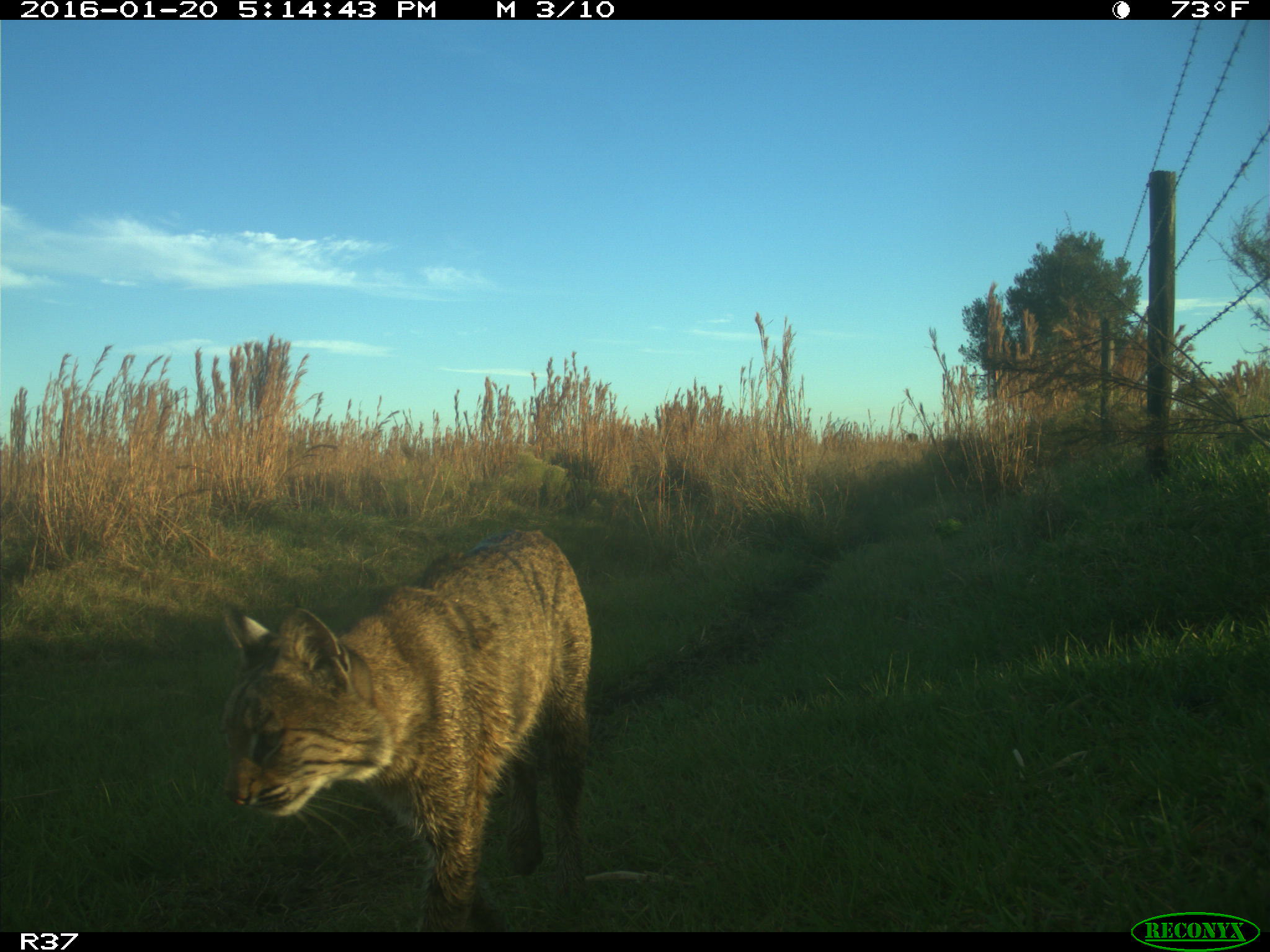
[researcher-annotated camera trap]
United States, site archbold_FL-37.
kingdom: Animalia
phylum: Chordata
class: Mammalia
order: Carnivora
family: Felidae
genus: Lynx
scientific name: Lynx rufus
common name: bobcat